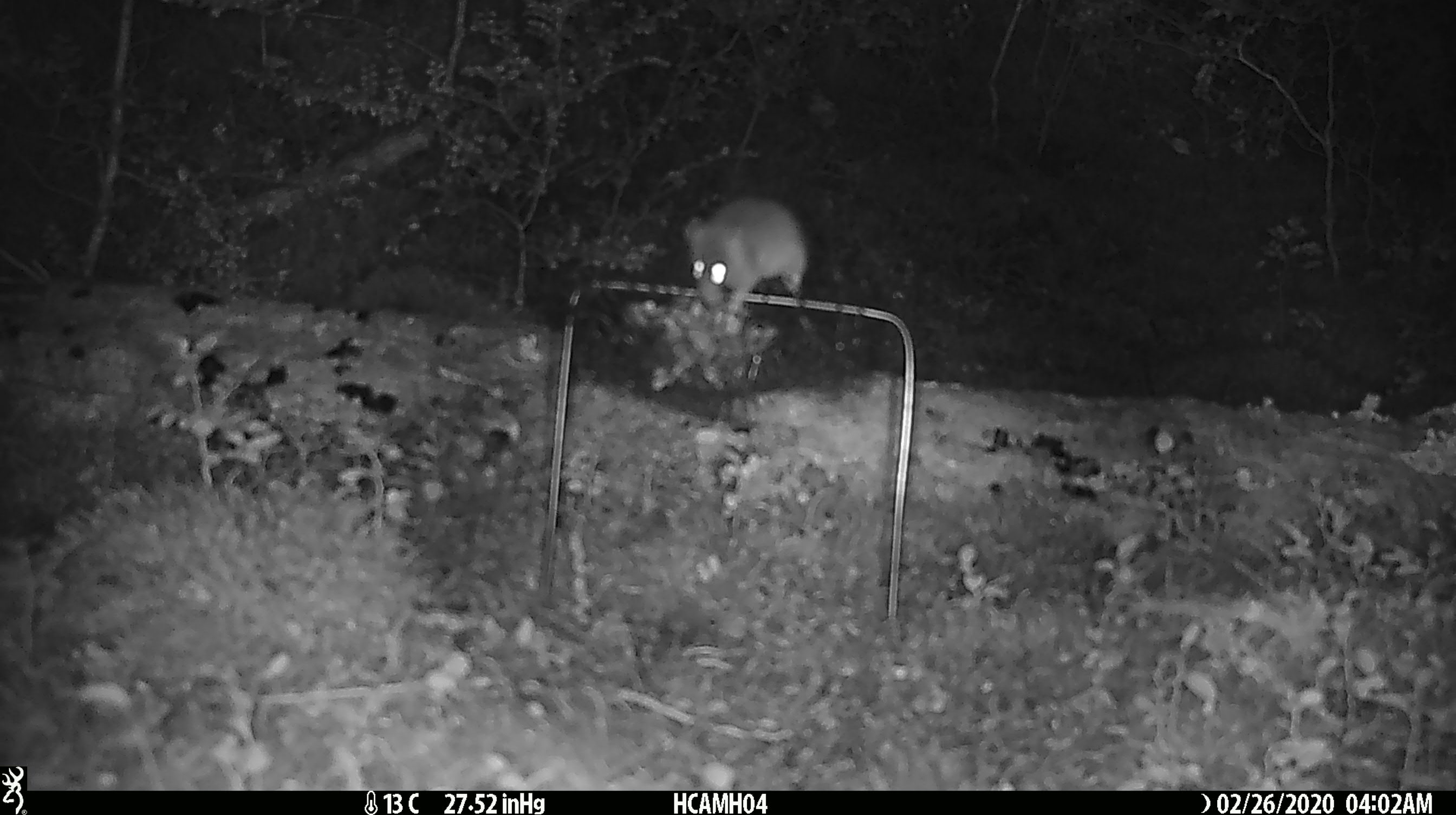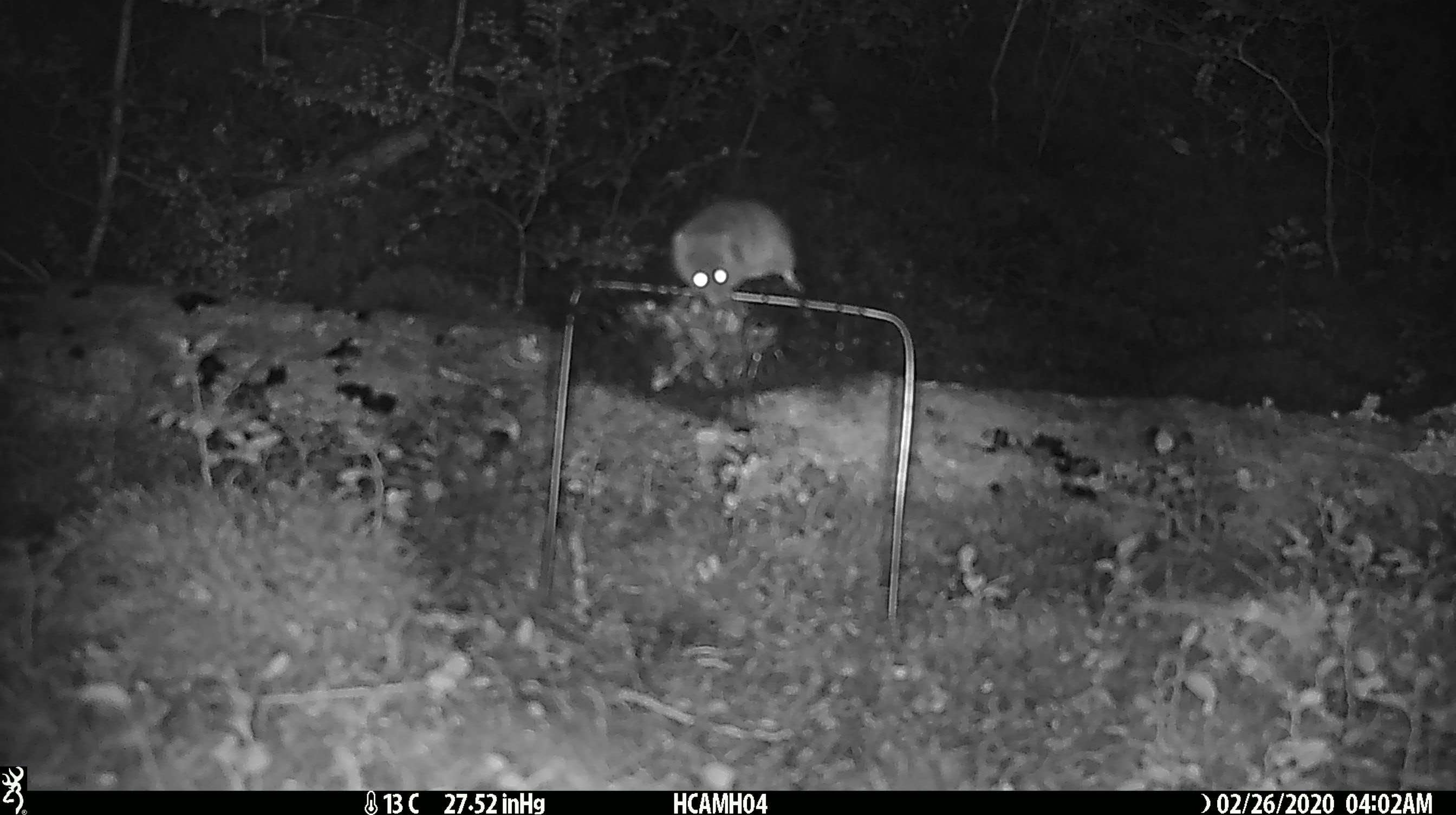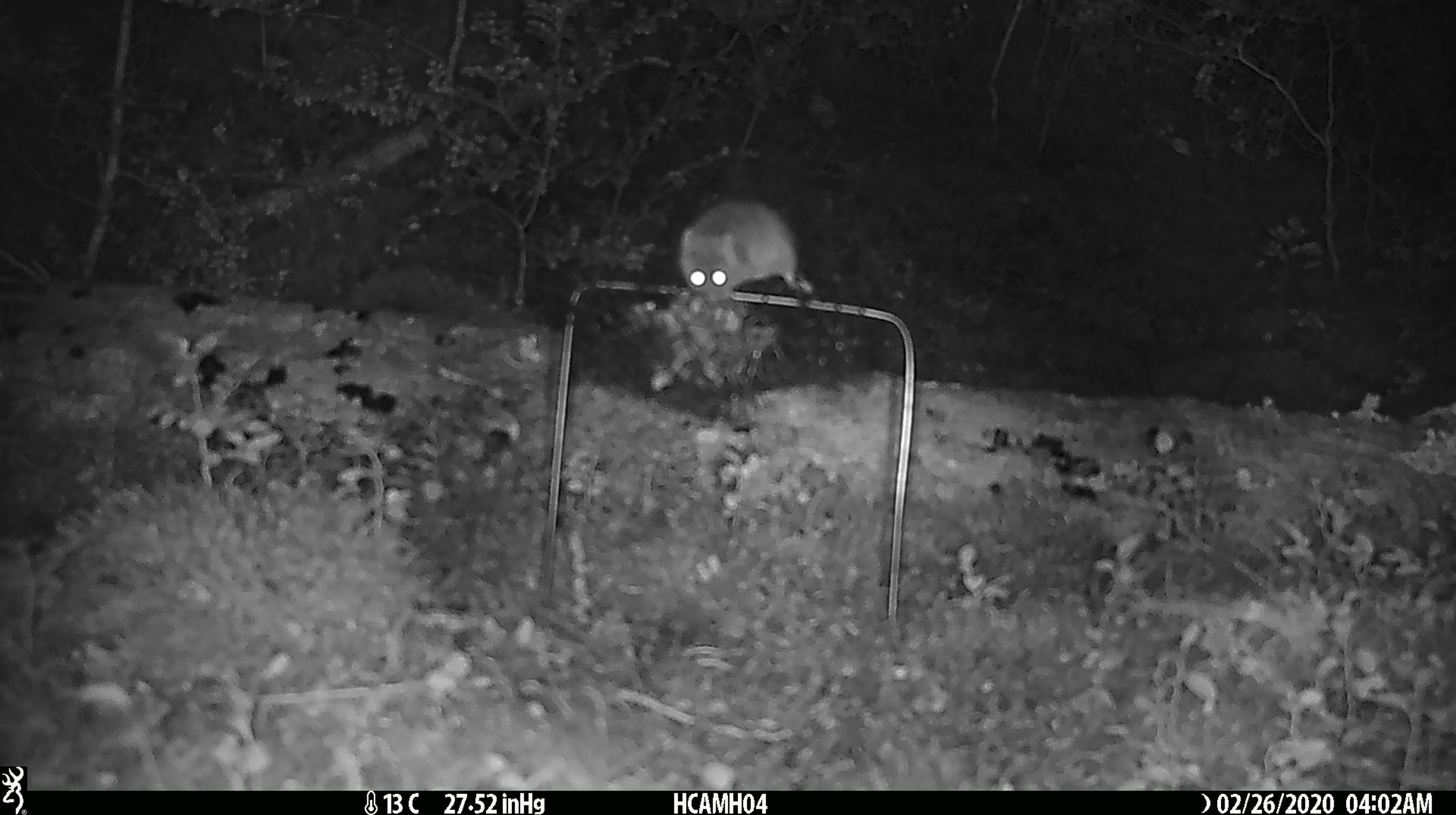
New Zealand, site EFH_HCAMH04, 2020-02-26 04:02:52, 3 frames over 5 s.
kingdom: Animalia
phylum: Chordata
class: Mammalia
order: Rodentia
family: Muridae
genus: Mus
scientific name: Mus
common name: mouse